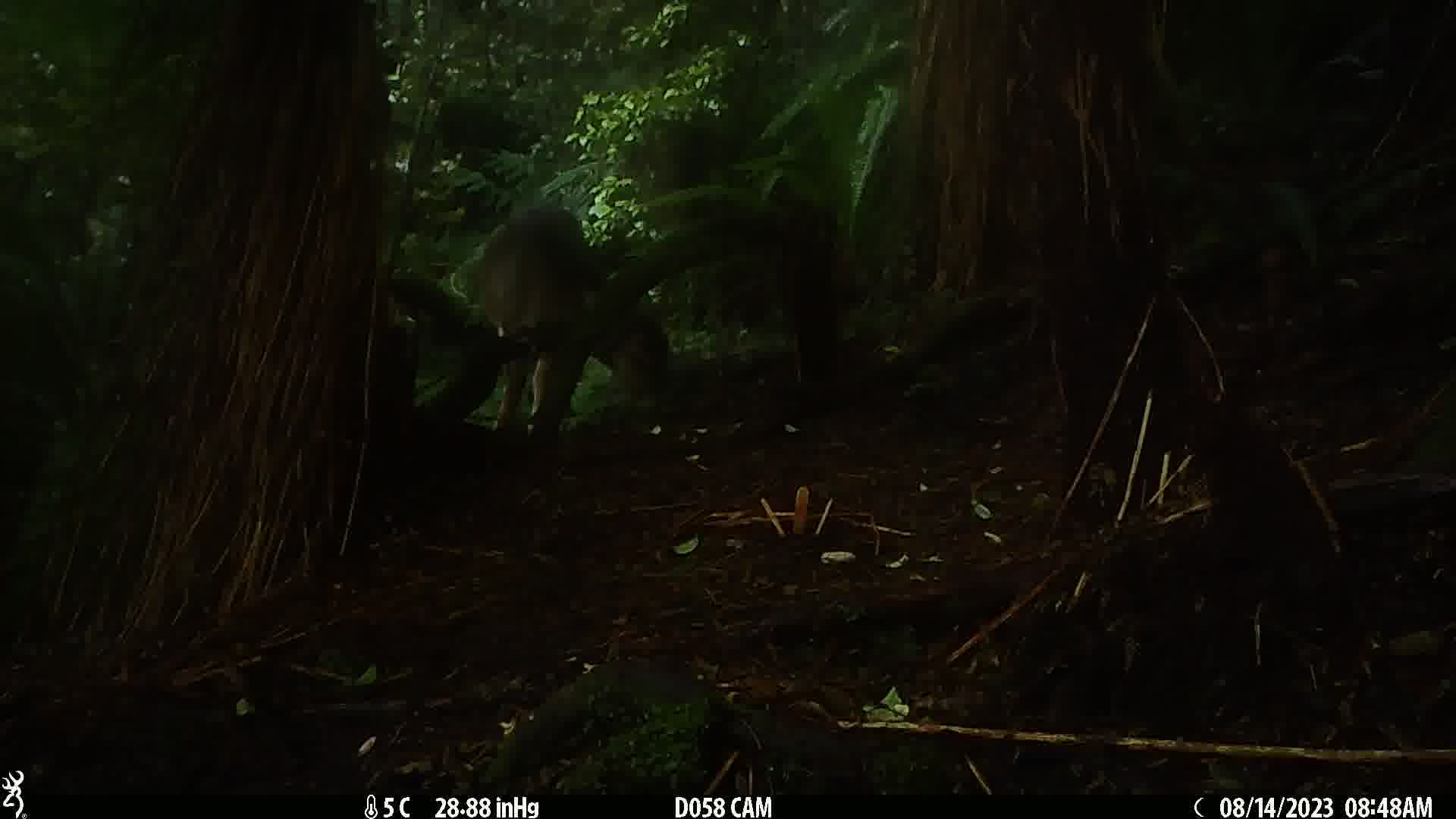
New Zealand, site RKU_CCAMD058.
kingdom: Animalia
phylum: Chordata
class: Mammalia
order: Artiodactyla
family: Cervidae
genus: Odocoileus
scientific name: Odocoileus virginianus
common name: white-tailed deer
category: white tailed deer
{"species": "white tailed deer (white-tailed deer) (Odocoileus virginianus)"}